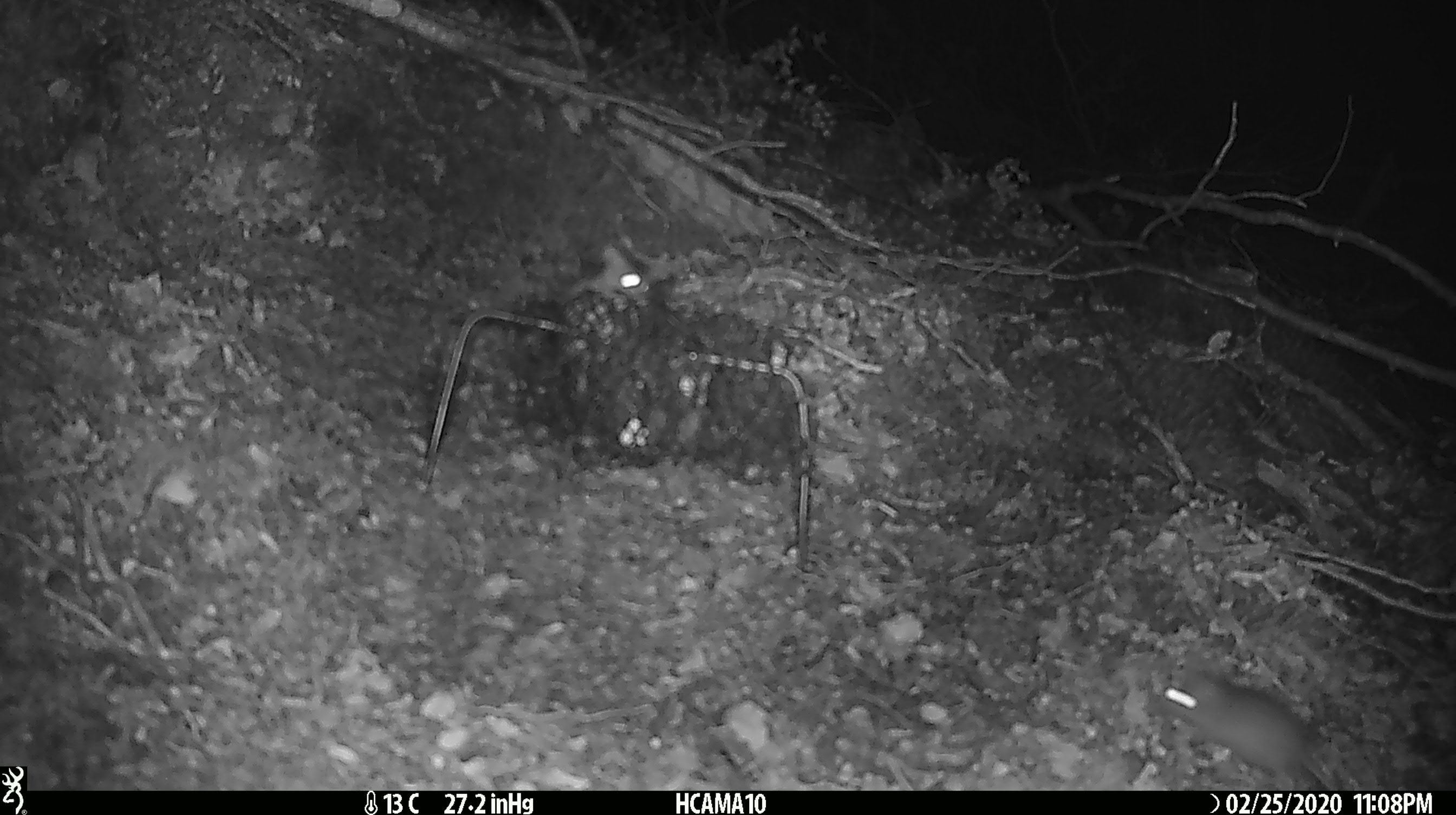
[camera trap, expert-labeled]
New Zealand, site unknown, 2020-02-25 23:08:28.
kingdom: Animalia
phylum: Chordata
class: Mammalia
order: Rodentia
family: Muridae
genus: Mus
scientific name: Mus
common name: mouse